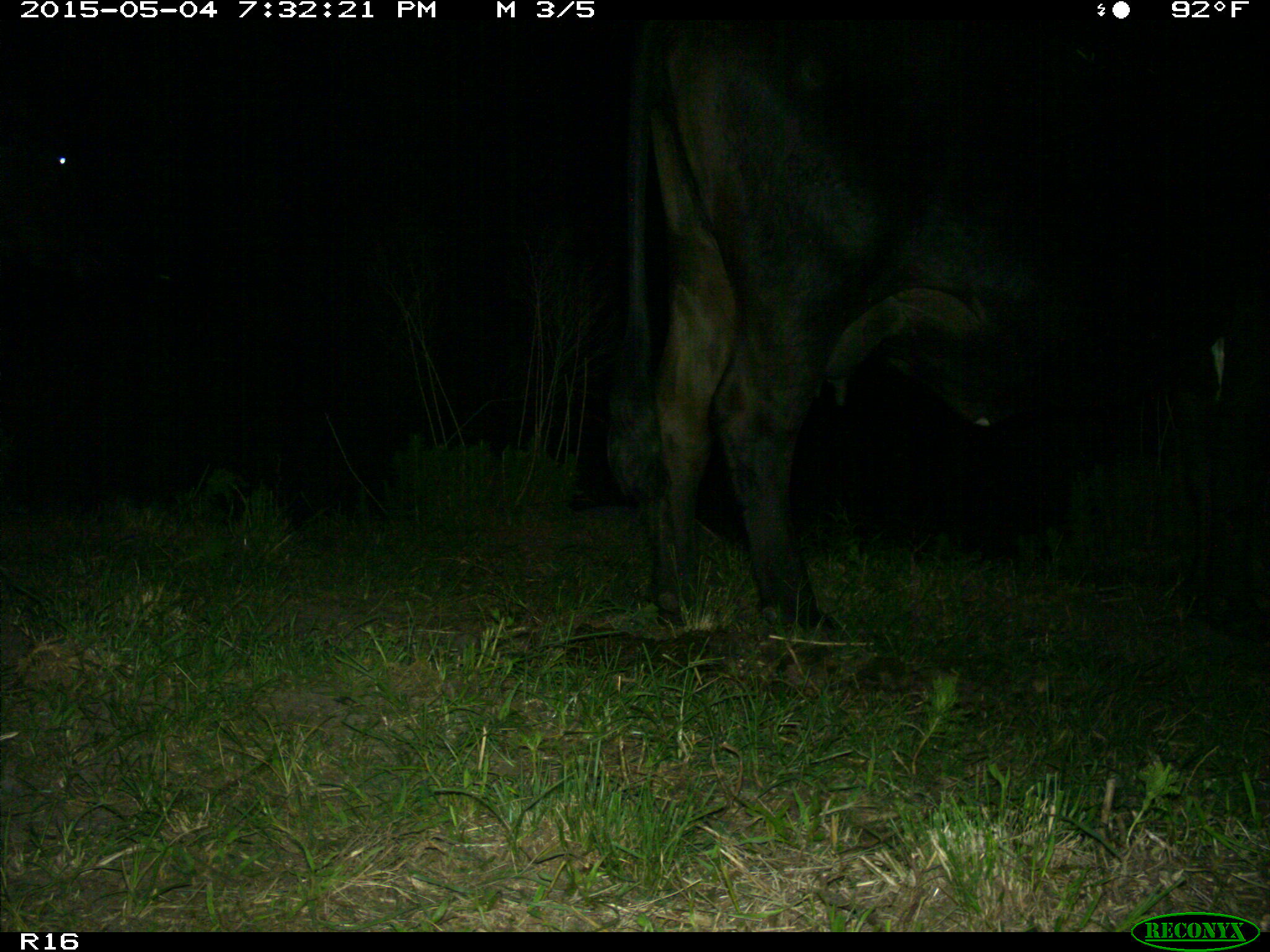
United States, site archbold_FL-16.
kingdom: Animalia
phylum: Chordata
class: Mammalia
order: Artiodactyla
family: Bovidae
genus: Bos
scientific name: Bos taurus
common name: domestic cow